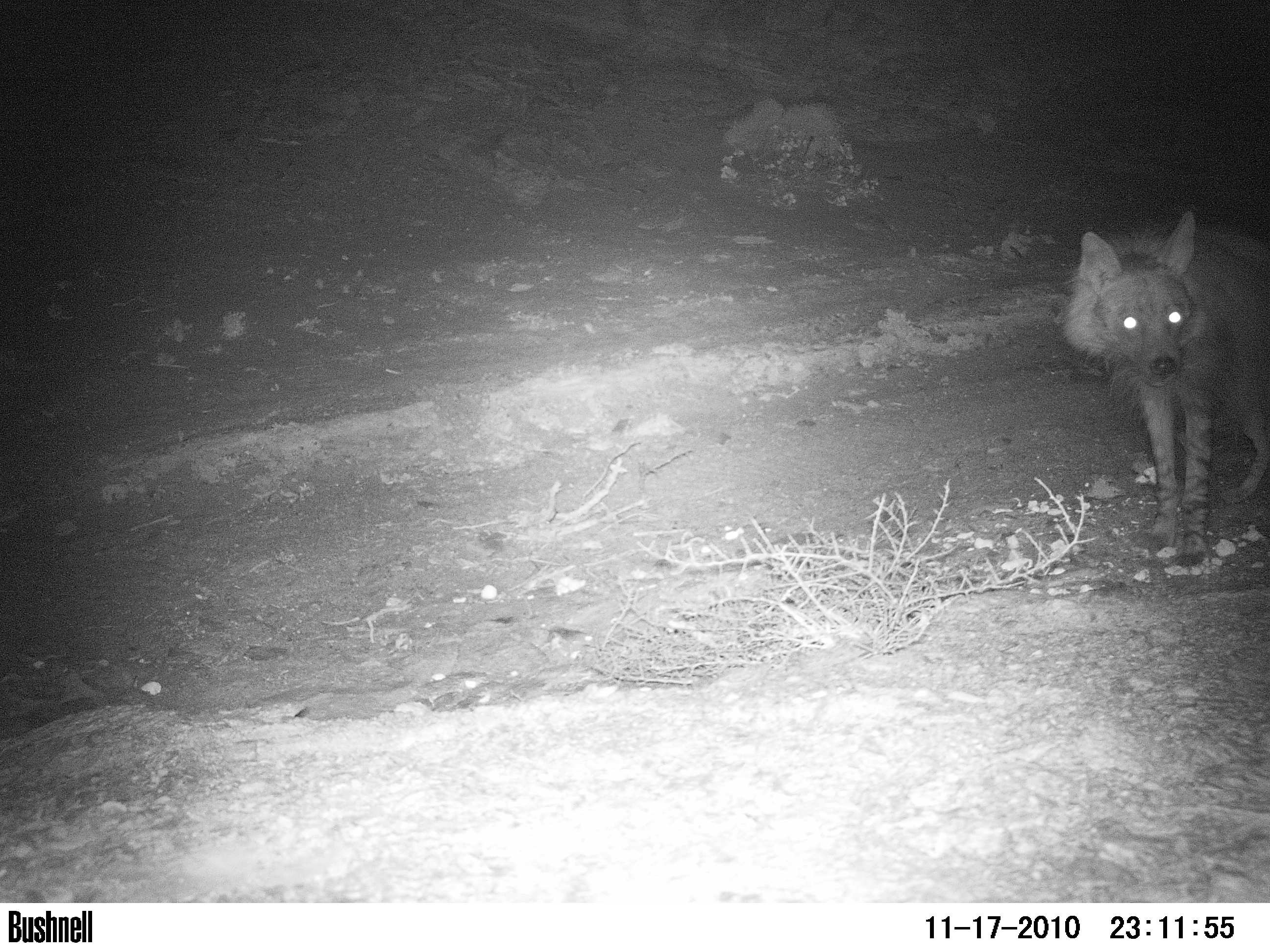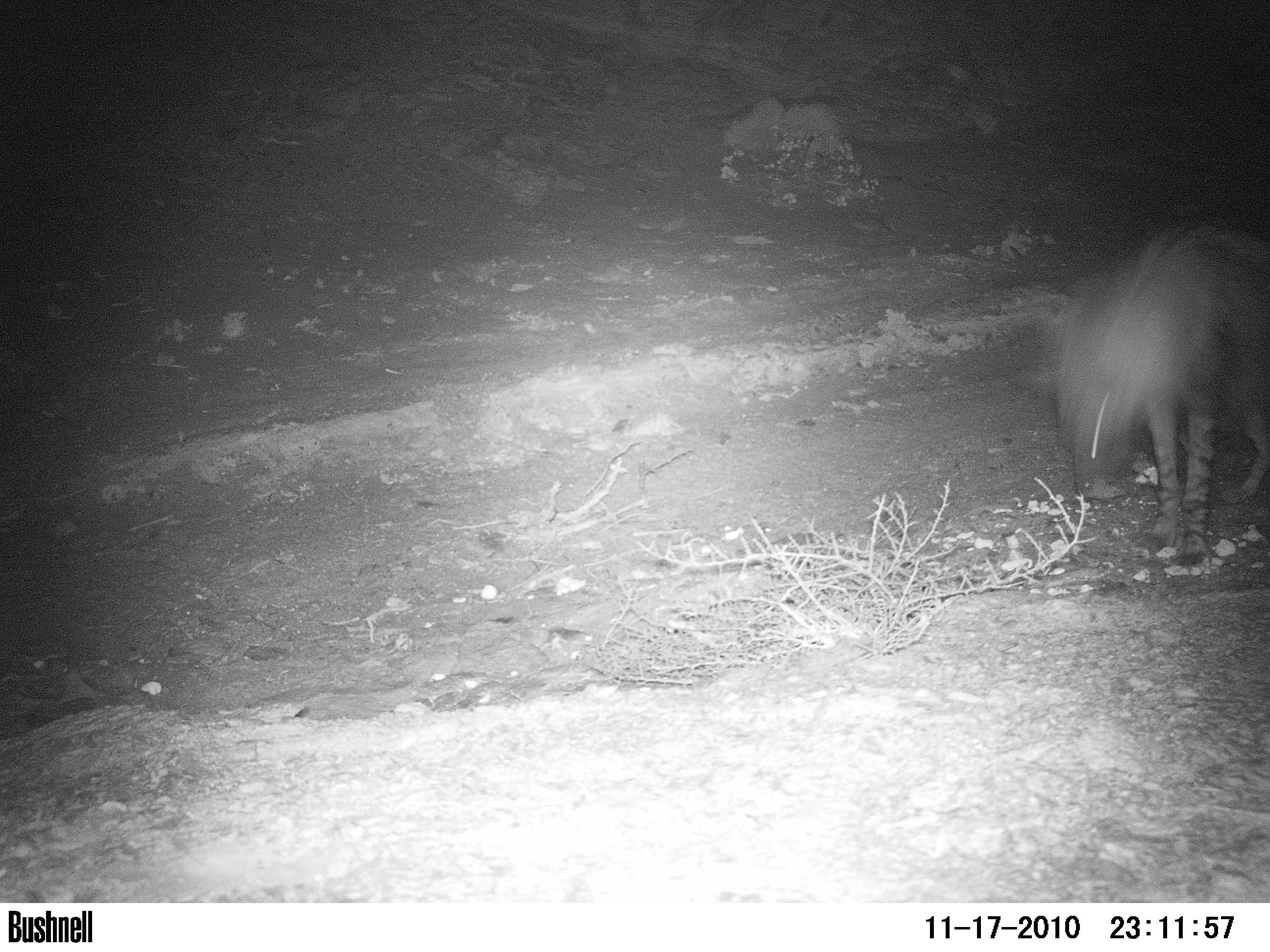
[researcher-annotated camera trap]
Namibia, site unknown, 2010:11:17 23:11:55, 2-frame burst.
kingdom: Animalia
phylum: Chordata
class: Mammalia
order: Carnivora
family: Hyaenidae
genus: Parahyaena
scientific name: Parahyaena brunnea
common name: brown hyena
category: hyaena brunnea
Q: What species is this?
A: Hyaena brunnea (brown hyena) (Parahyaena brunnea).